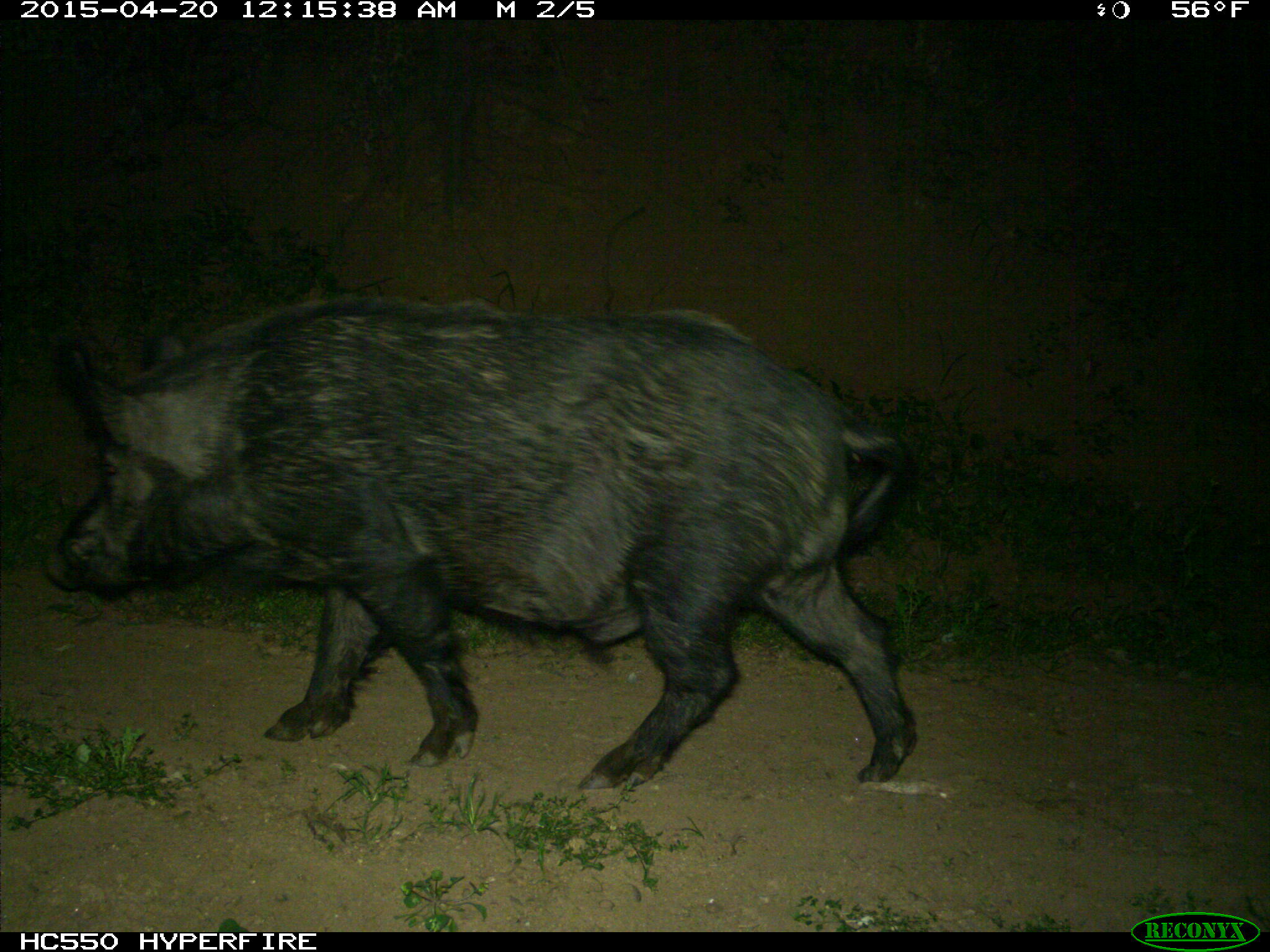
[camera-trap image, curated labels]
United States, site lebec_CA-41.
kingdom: Animalia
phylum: Chordata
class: Mammalia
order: Artiodactyla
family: Suidae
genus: Sus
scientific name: Sus scrofa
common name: wild boar